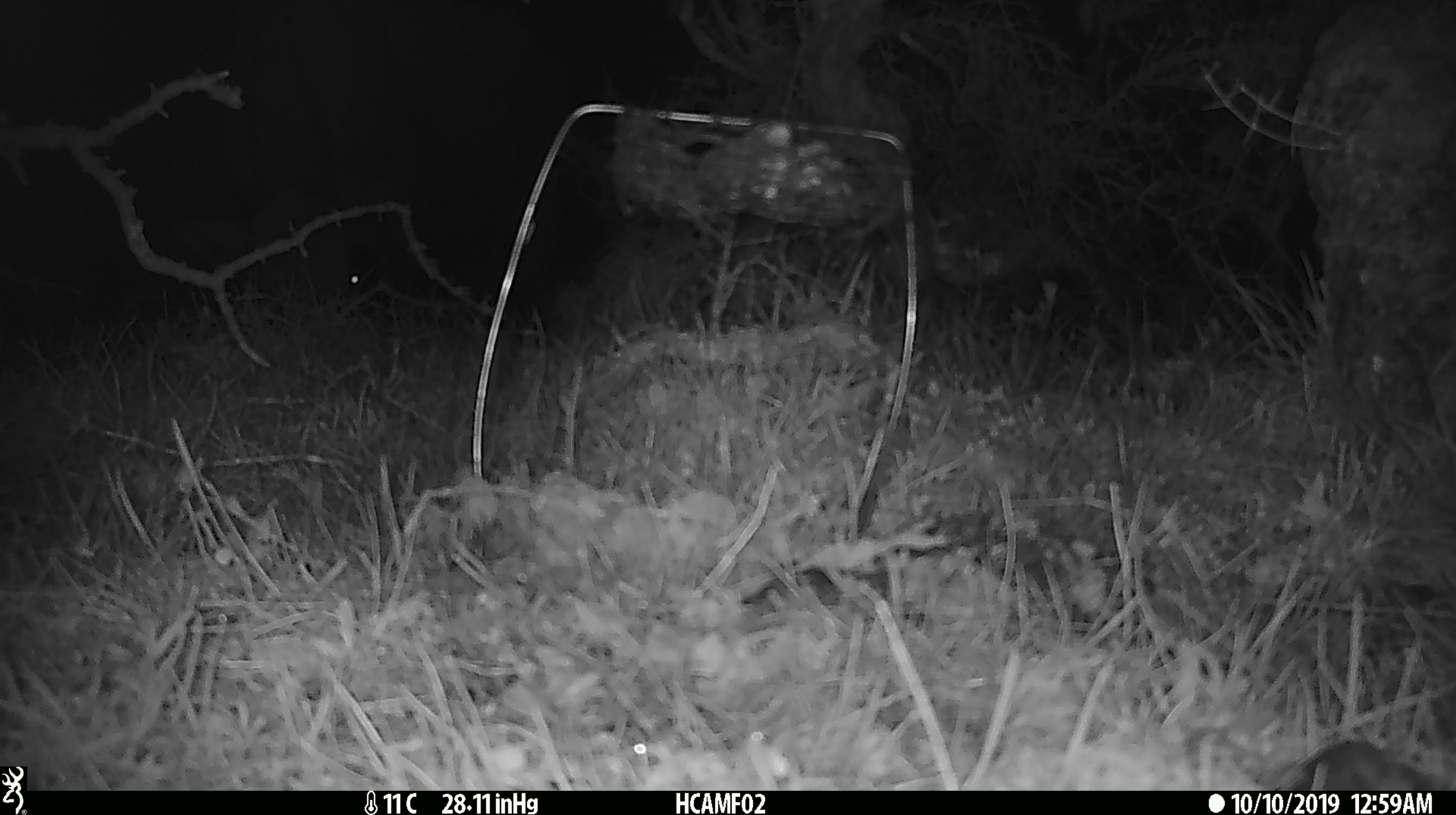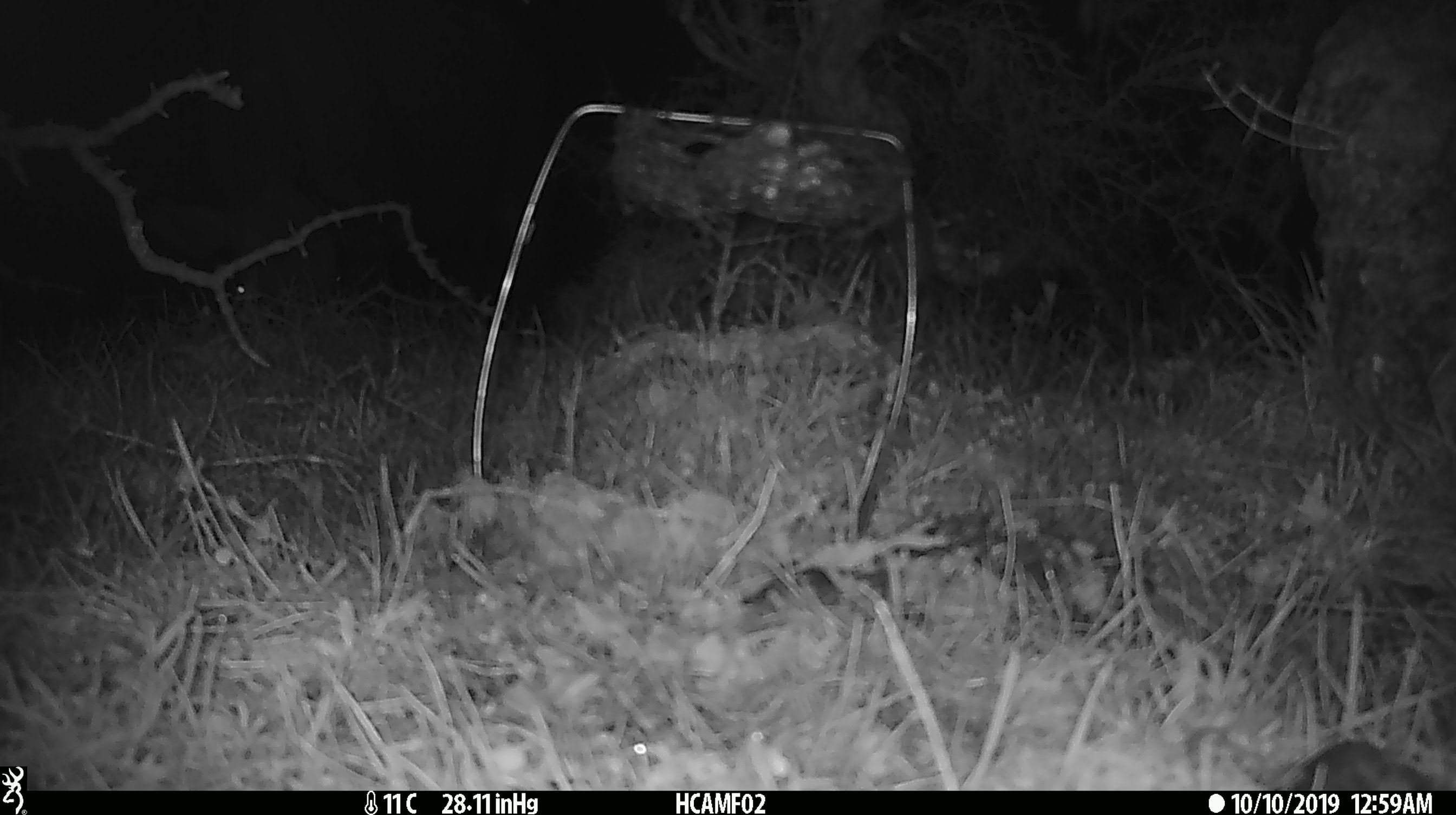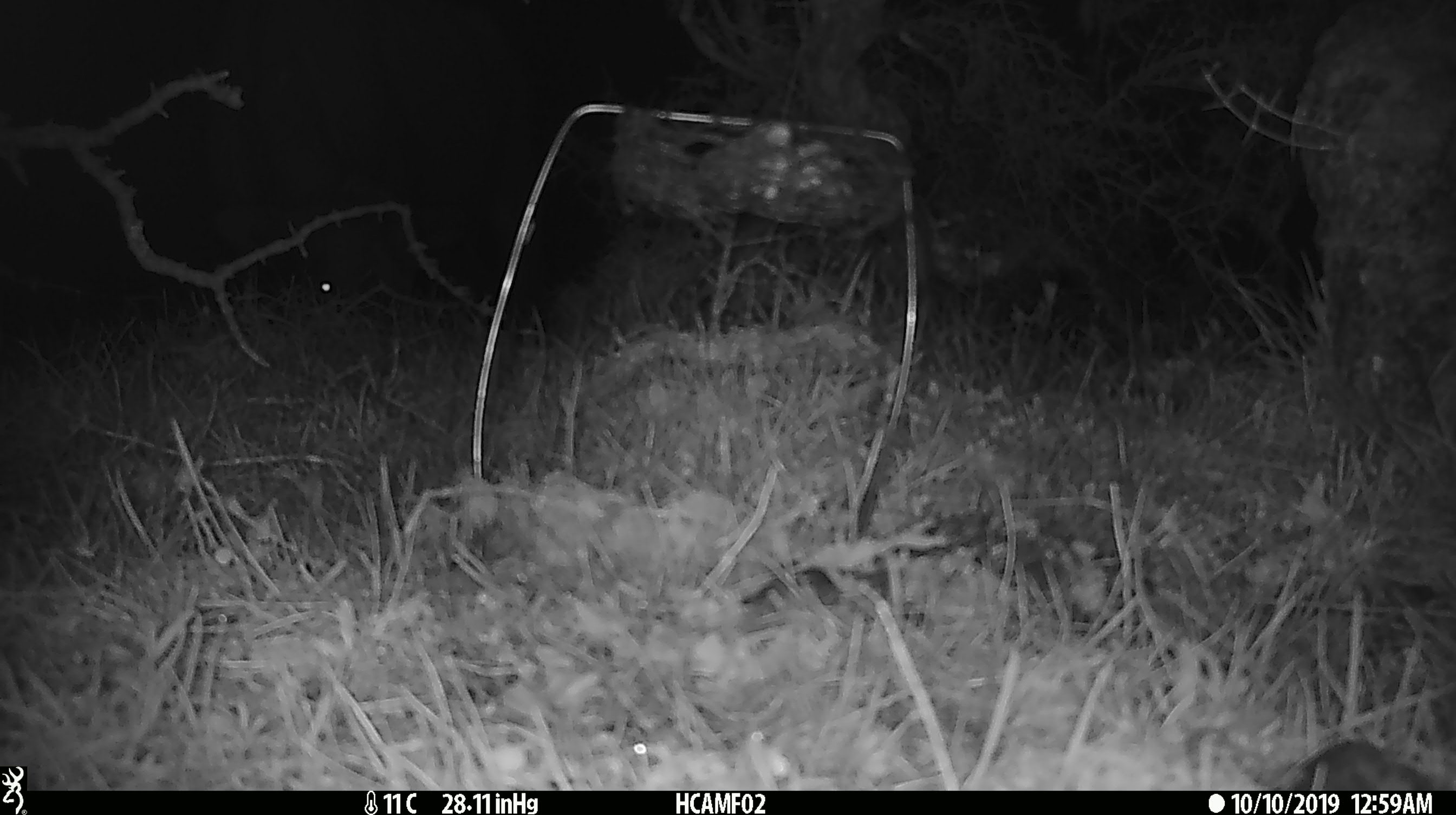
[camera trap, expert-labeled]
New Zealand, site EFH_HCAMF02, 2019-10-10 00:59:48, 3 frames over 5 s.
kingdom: Animalia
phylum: Chordata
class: Mammalia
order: Rodentia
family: Muridae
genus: Mus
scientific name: Mus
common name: mouse